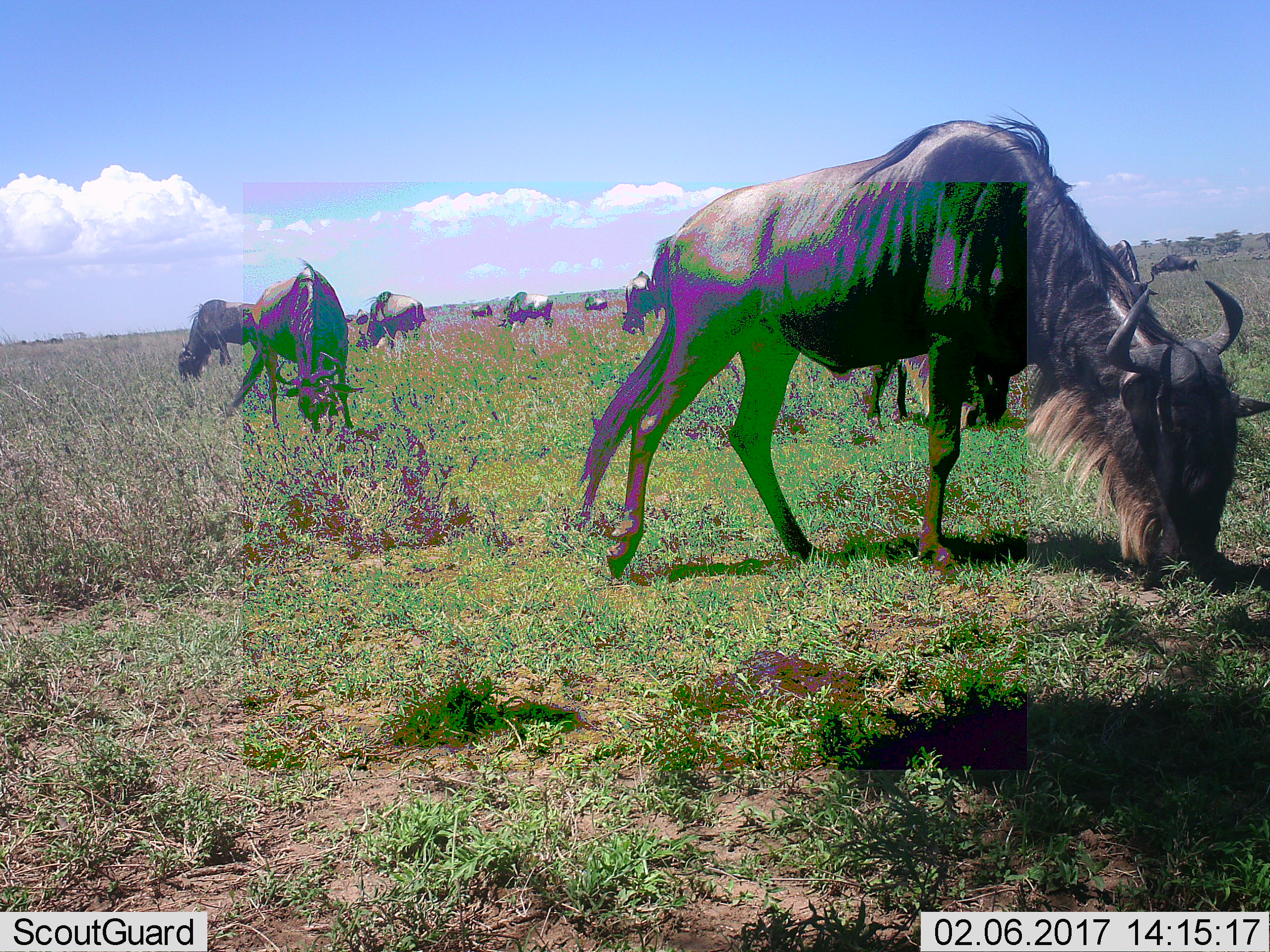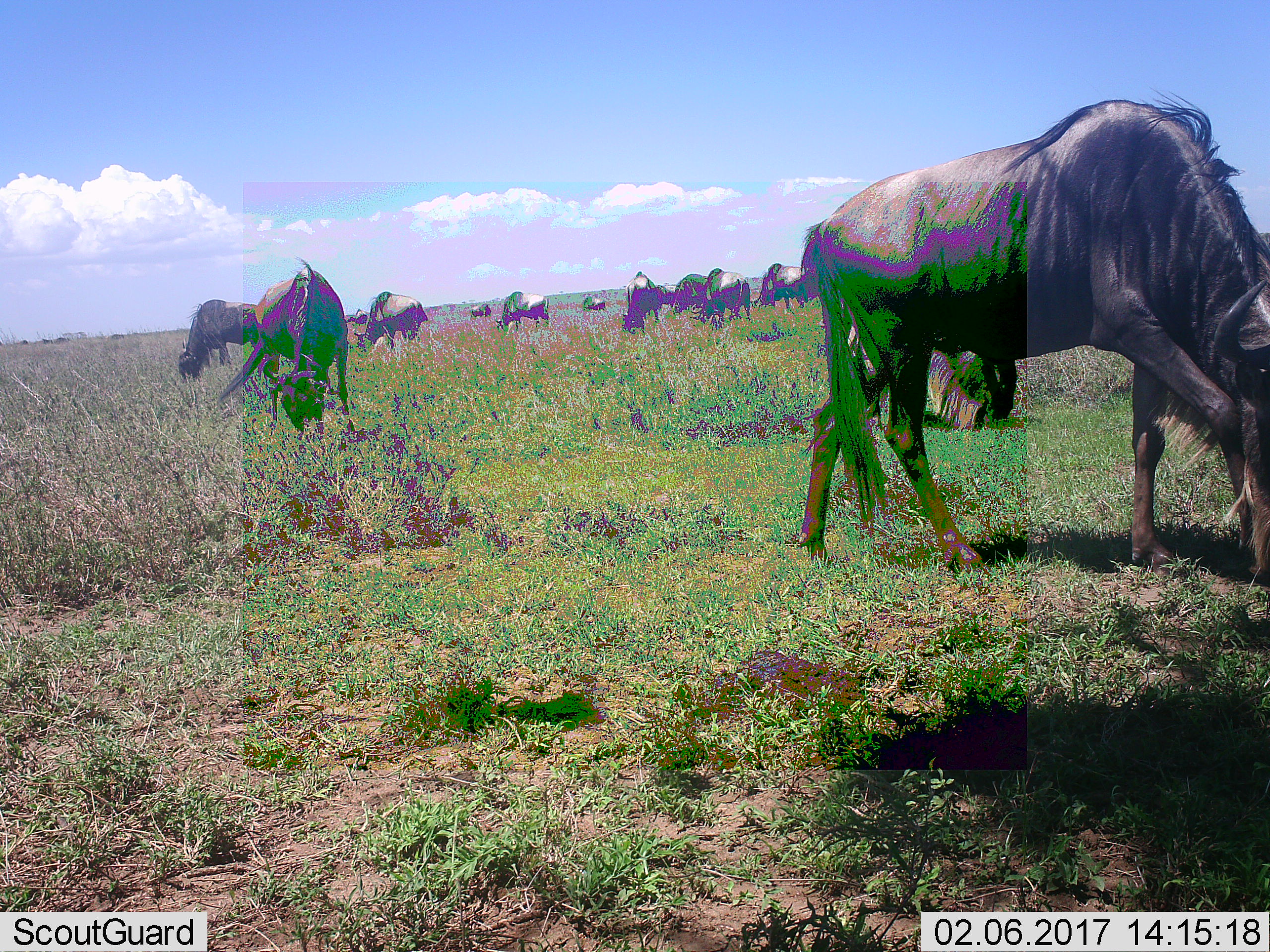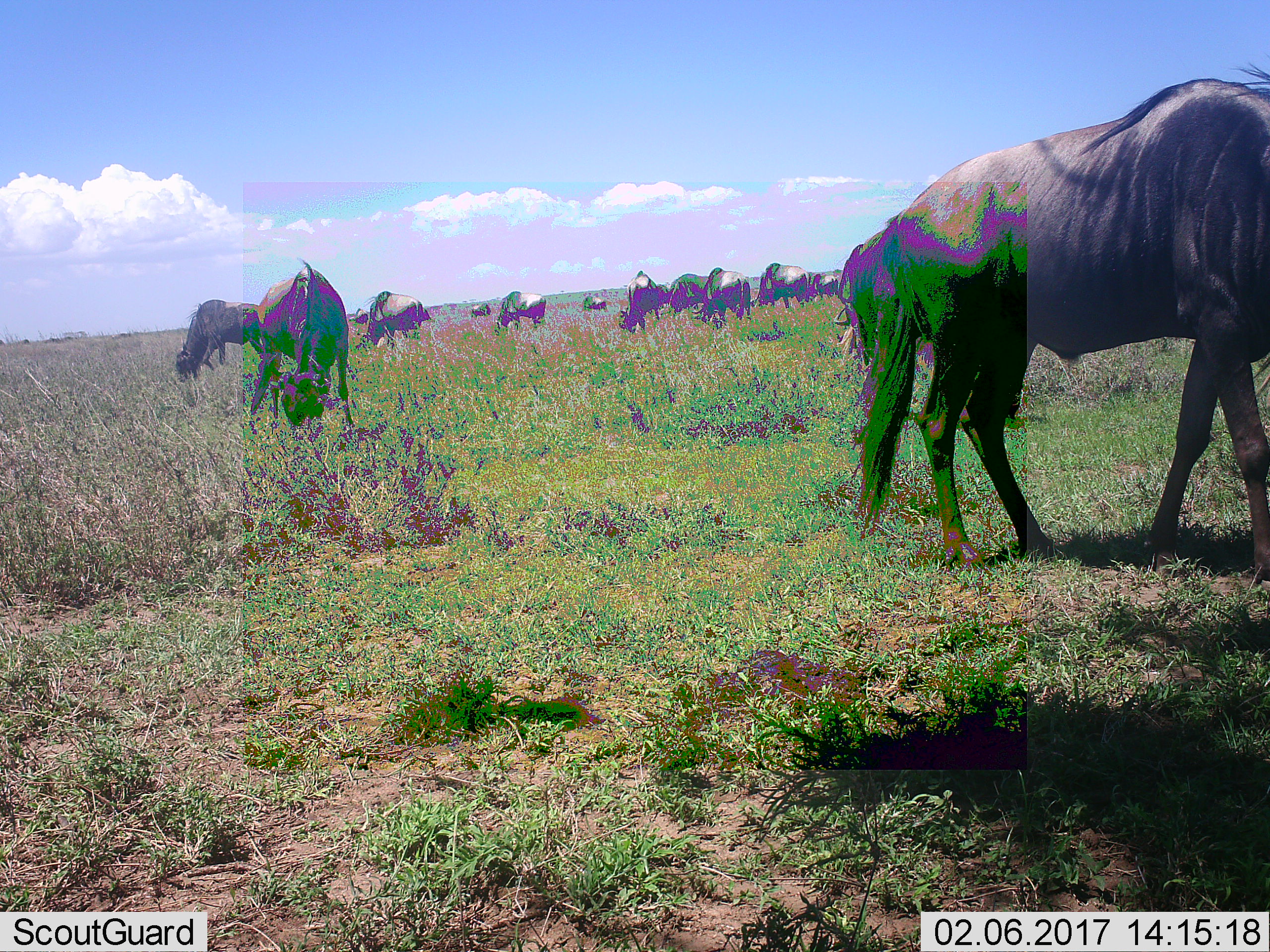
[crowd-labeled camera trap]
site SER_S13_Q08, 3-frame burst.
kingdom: Animalia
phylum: Chordata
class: Mammalia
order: Artiodactyla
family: Bovidae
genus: Connochaetes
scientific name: Connochaetes taurinus taurinus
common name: blue wildebeest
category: wildebeestblue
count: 11-50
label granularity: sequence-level